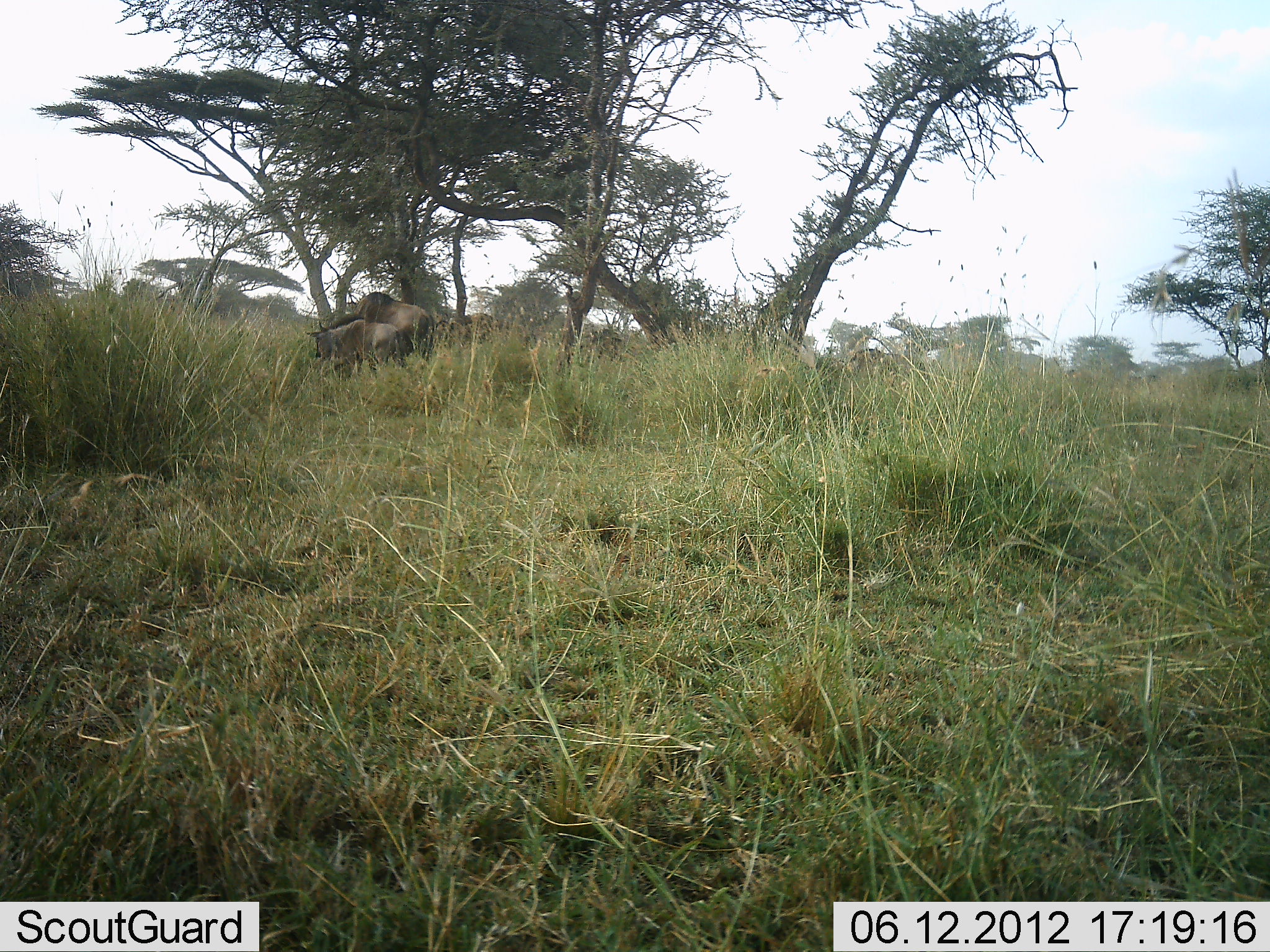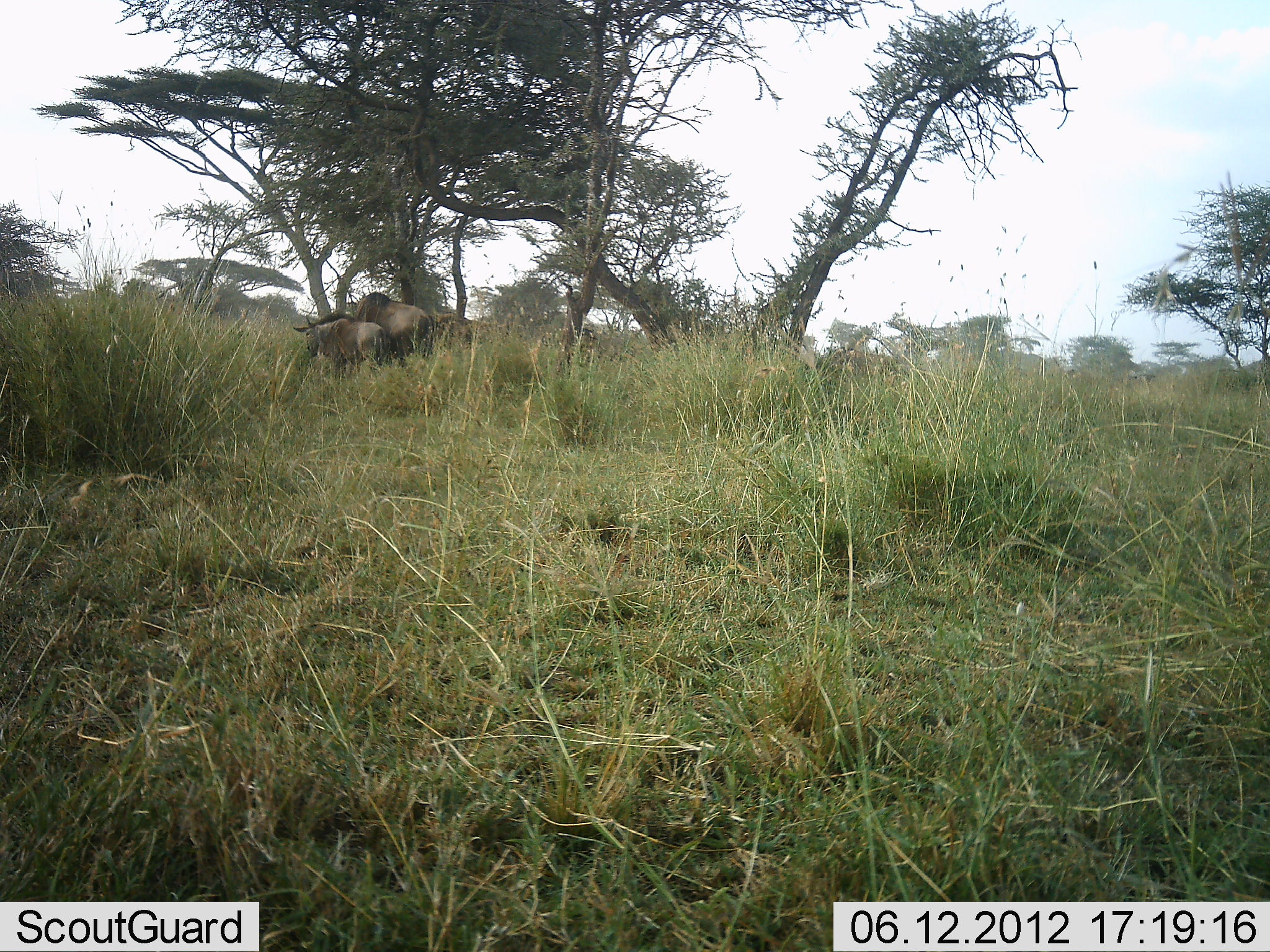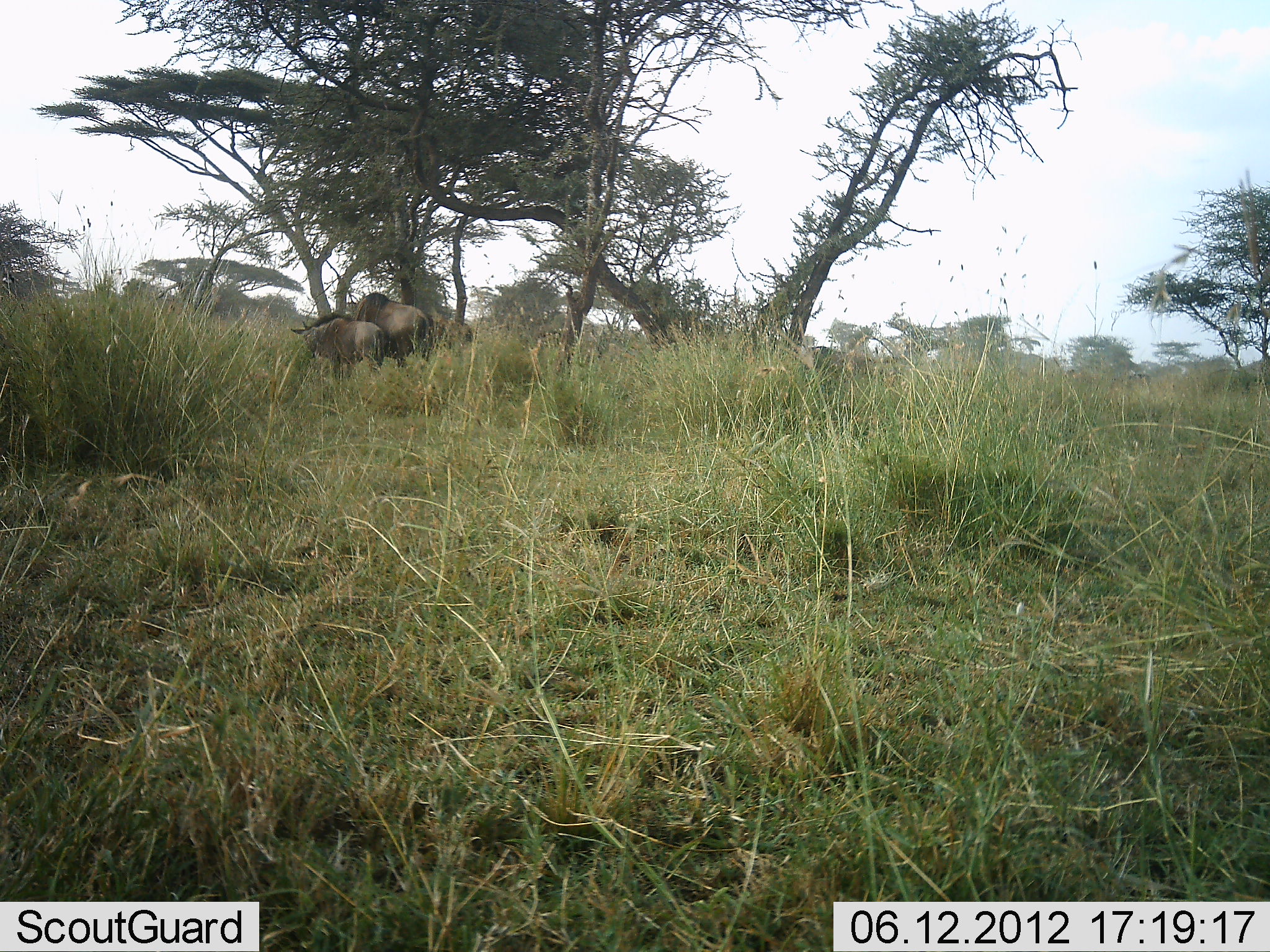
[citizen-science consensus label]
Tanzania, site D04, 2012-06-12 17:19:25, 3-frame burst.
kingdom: Animalia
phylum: Chordata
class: Mammalia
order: Artiodactyla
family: Bovidae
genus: Connochaetes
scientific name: Connochaetes taurinus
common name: blue wildebeest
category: wildebeest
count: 5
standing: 60%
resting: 0%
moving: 80%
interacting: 0%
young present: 50%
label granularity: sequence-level